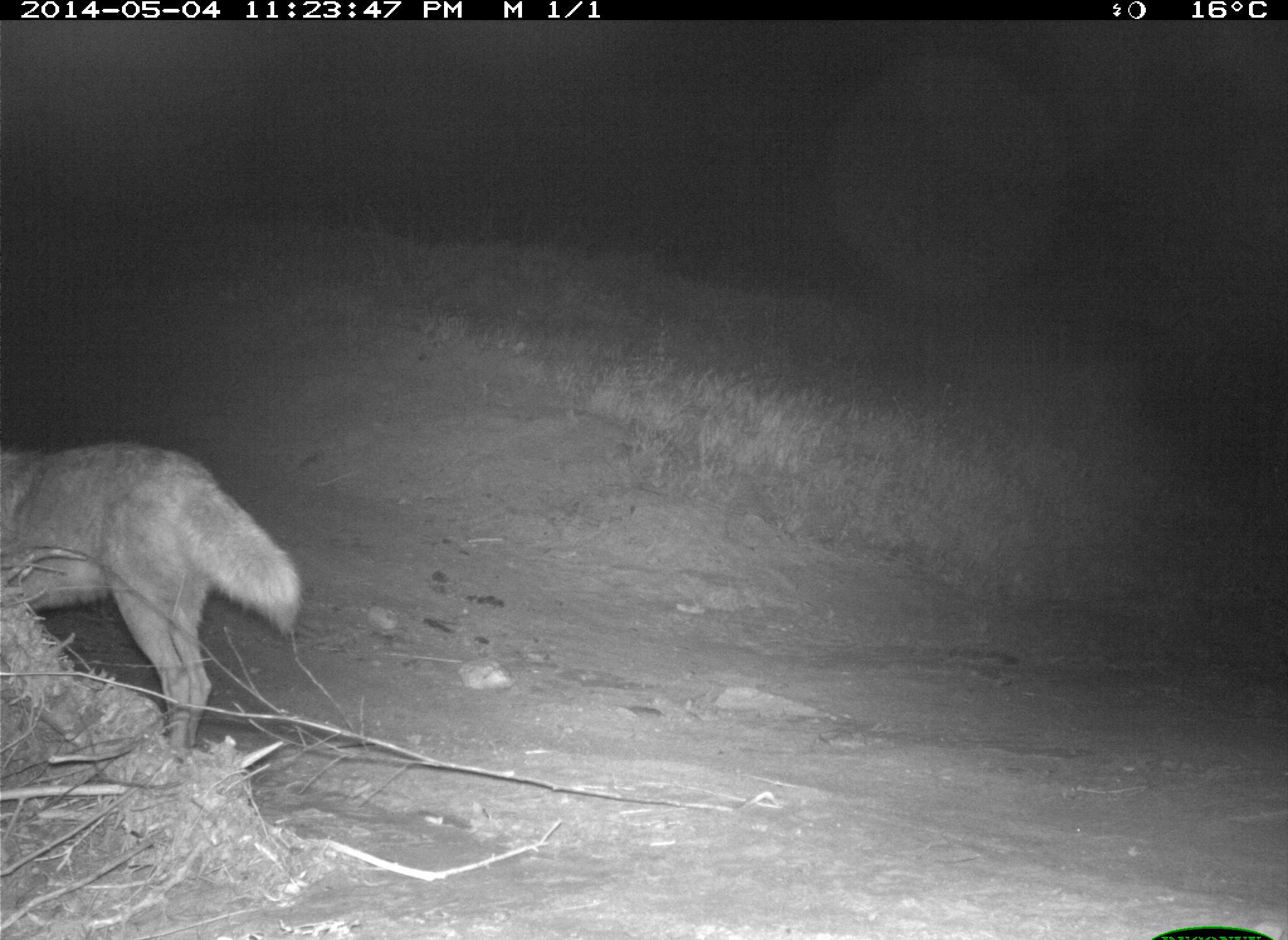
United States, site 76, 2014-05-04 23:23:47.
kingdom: Animalia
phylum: Chordata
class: Mammalia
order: Carnivora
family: Canidae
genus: Canis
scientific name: Canis latrans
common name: coyote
Coyote (Canis latrans).